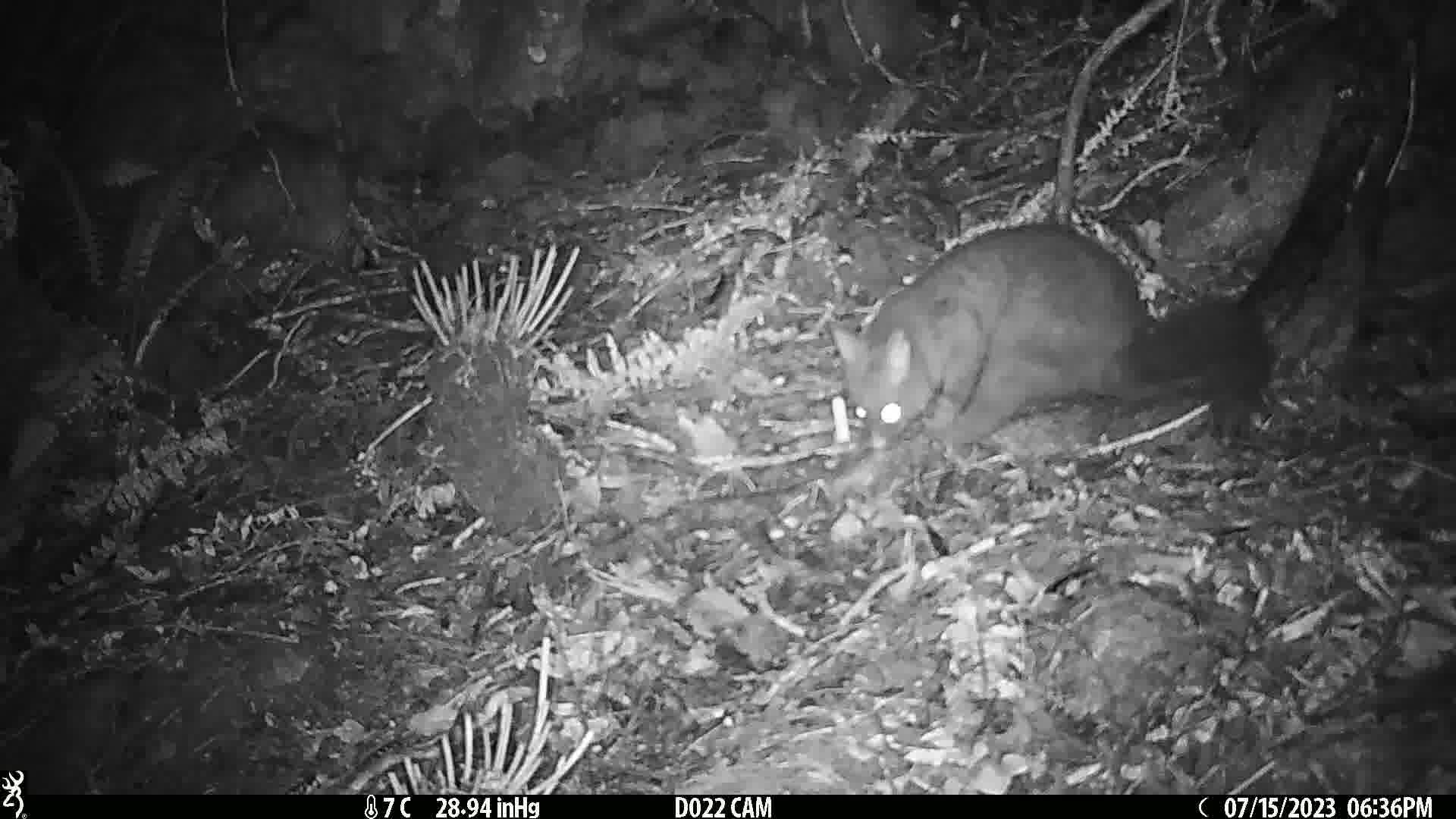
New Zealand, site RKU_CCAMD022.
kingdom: Animalia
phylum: Chordata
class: Mammalia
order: Diprotodontia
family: Phalangeridae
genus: Trichosurus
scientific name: Trichosurus vulpecula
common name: common brushtail possum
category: possum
Possum (common brushtail possum) (Trichosurus vulpecula).